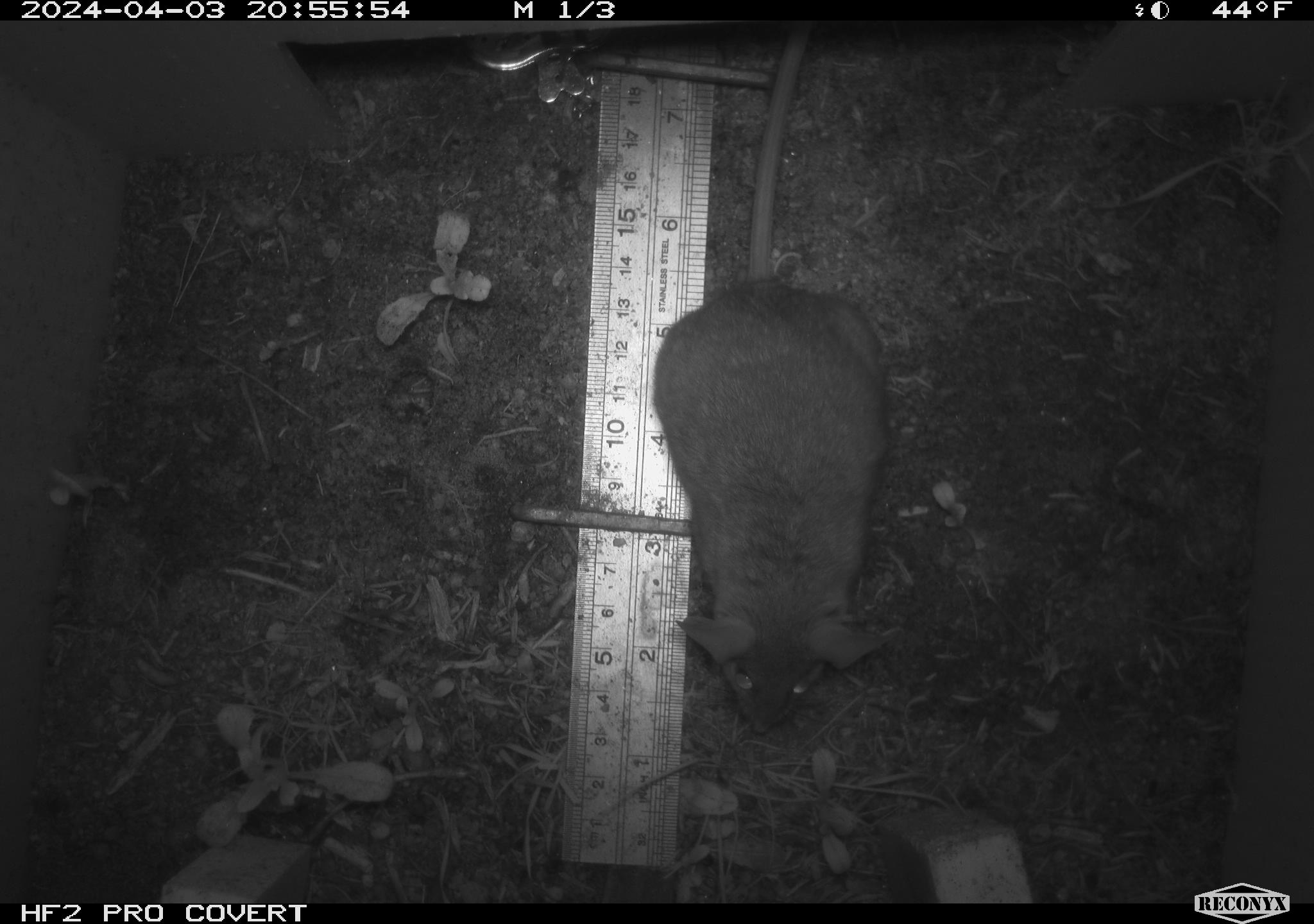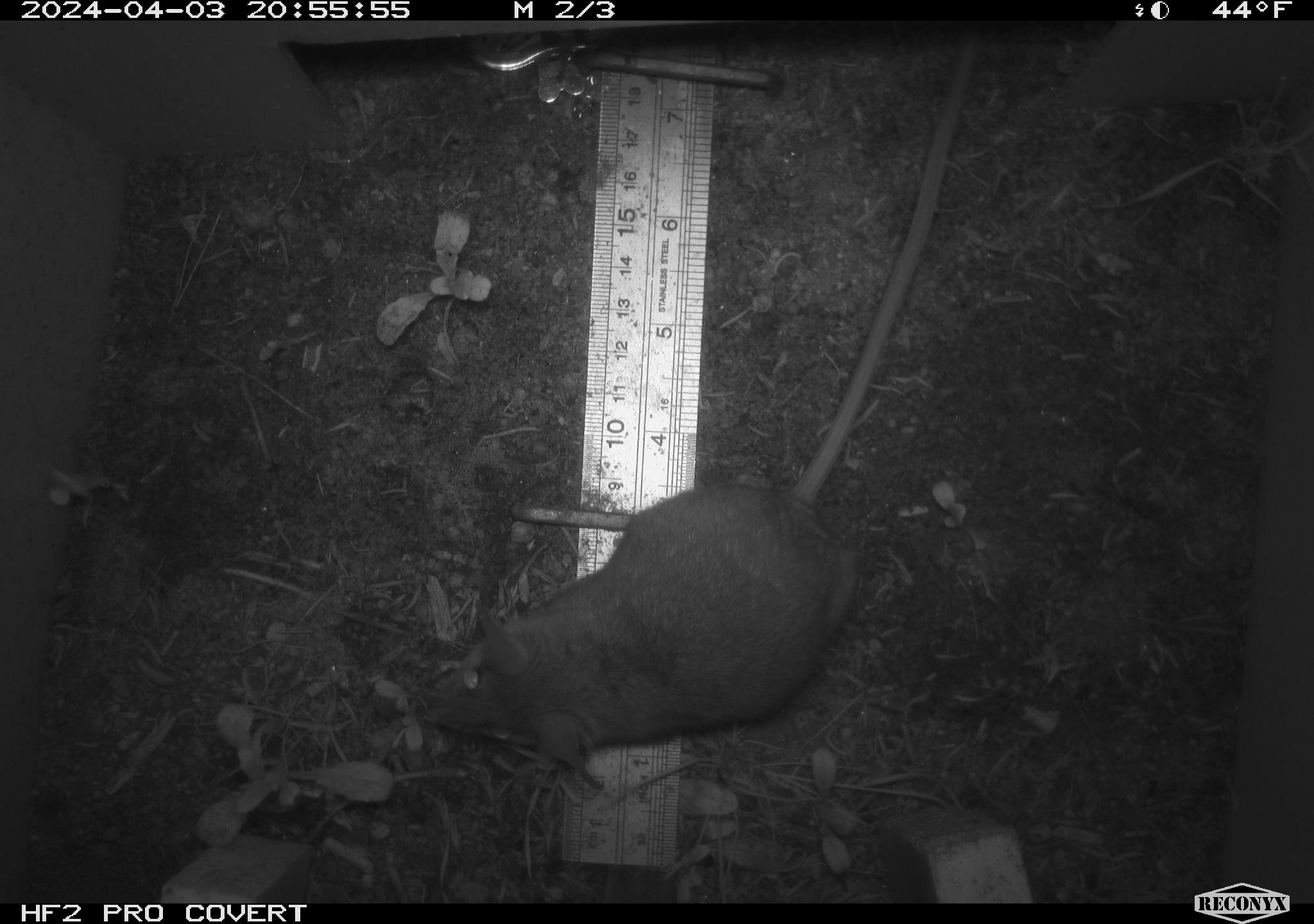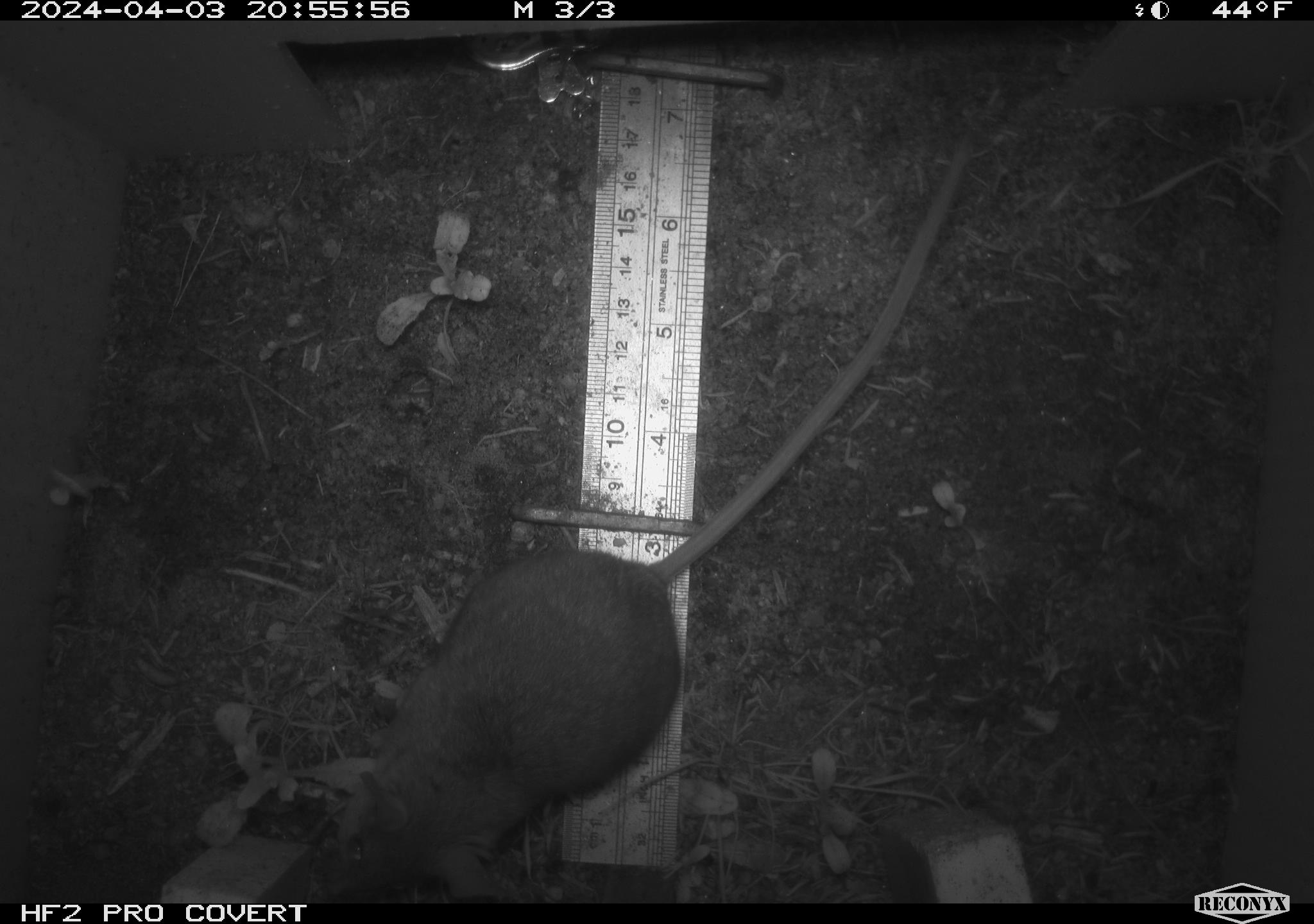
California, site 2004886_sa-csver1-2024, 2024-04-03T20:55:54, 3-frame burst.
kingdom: Animalia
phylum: Chordata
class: Mammalia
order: Rodentia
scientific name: Rodentia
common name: rodent